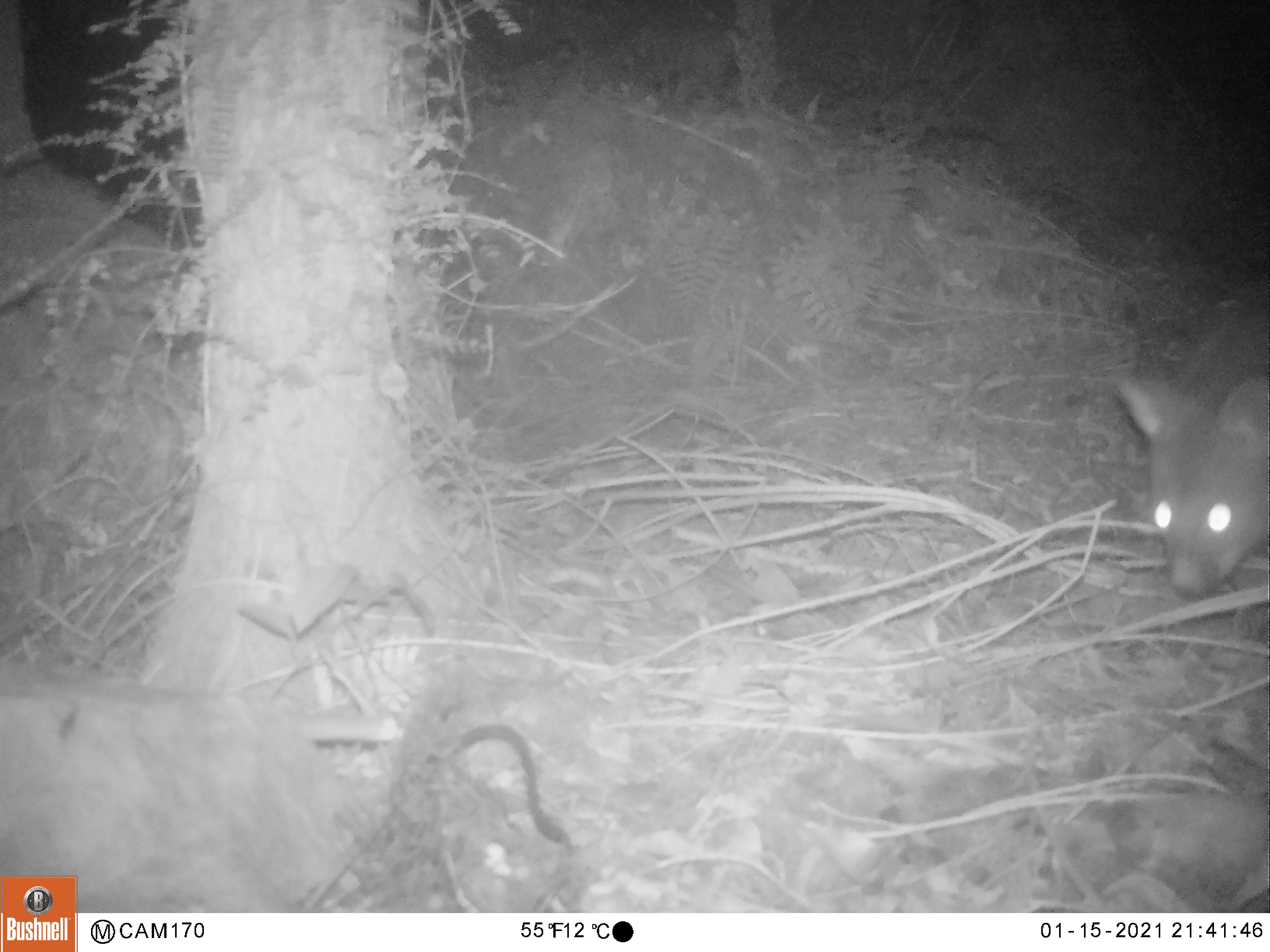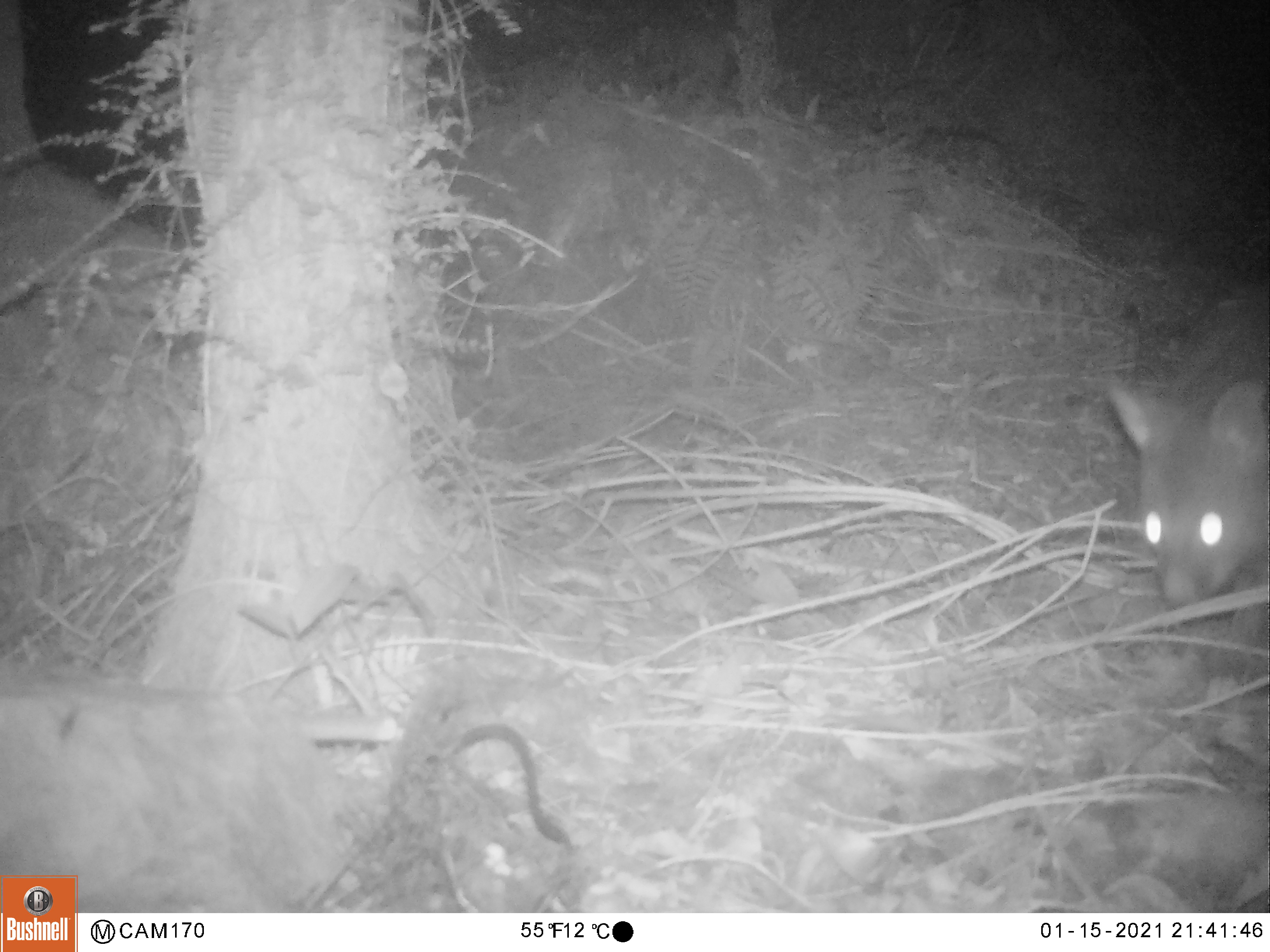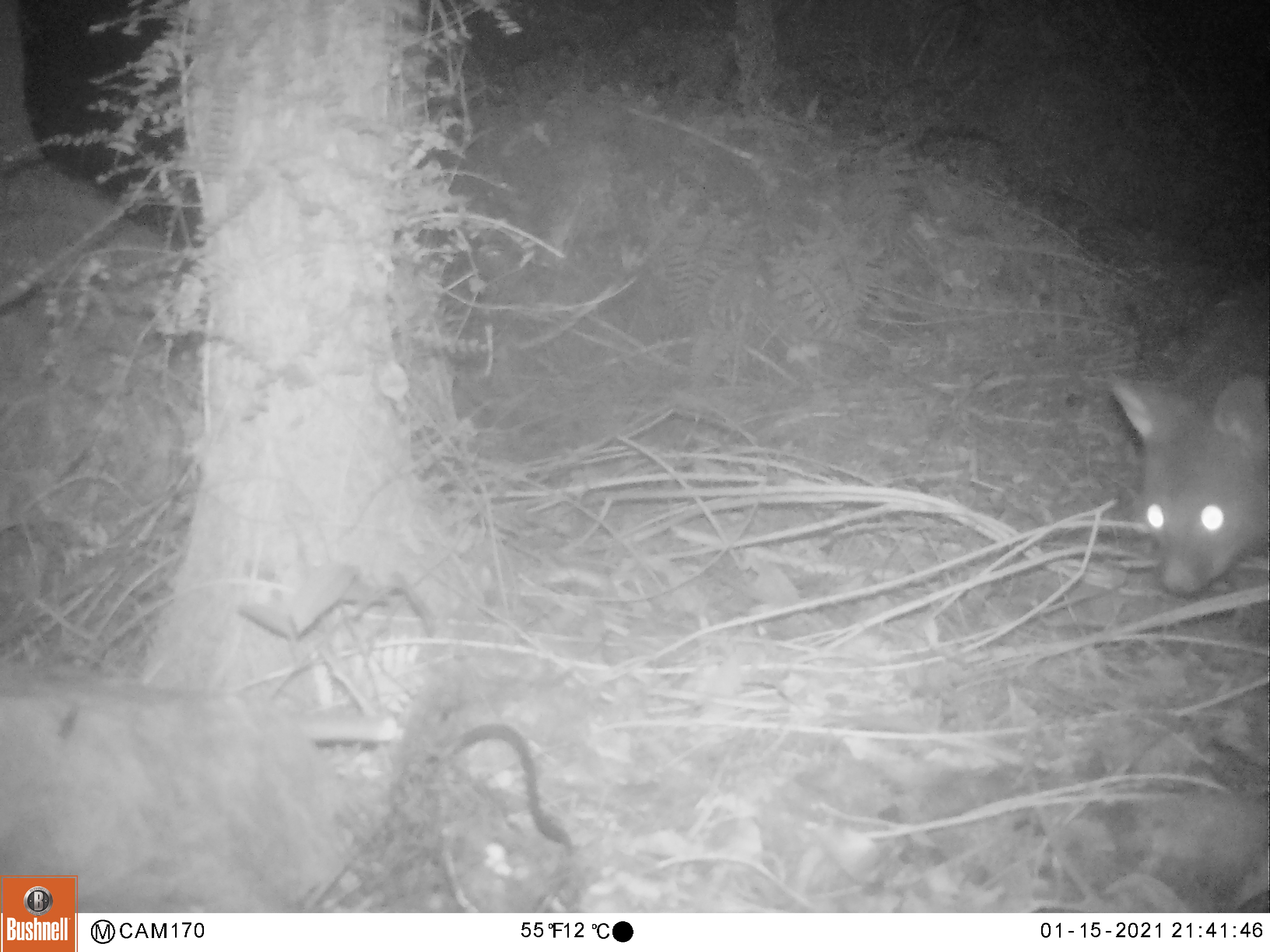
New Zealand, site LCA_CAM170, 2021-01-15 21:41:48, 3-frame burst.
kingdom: Animalia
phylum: Chordata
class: Mammalia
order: Diprotodontia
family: Phalangeridae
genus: Trichosurus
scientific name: Trichosurus vulpecula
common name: common brushtail possum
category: possum